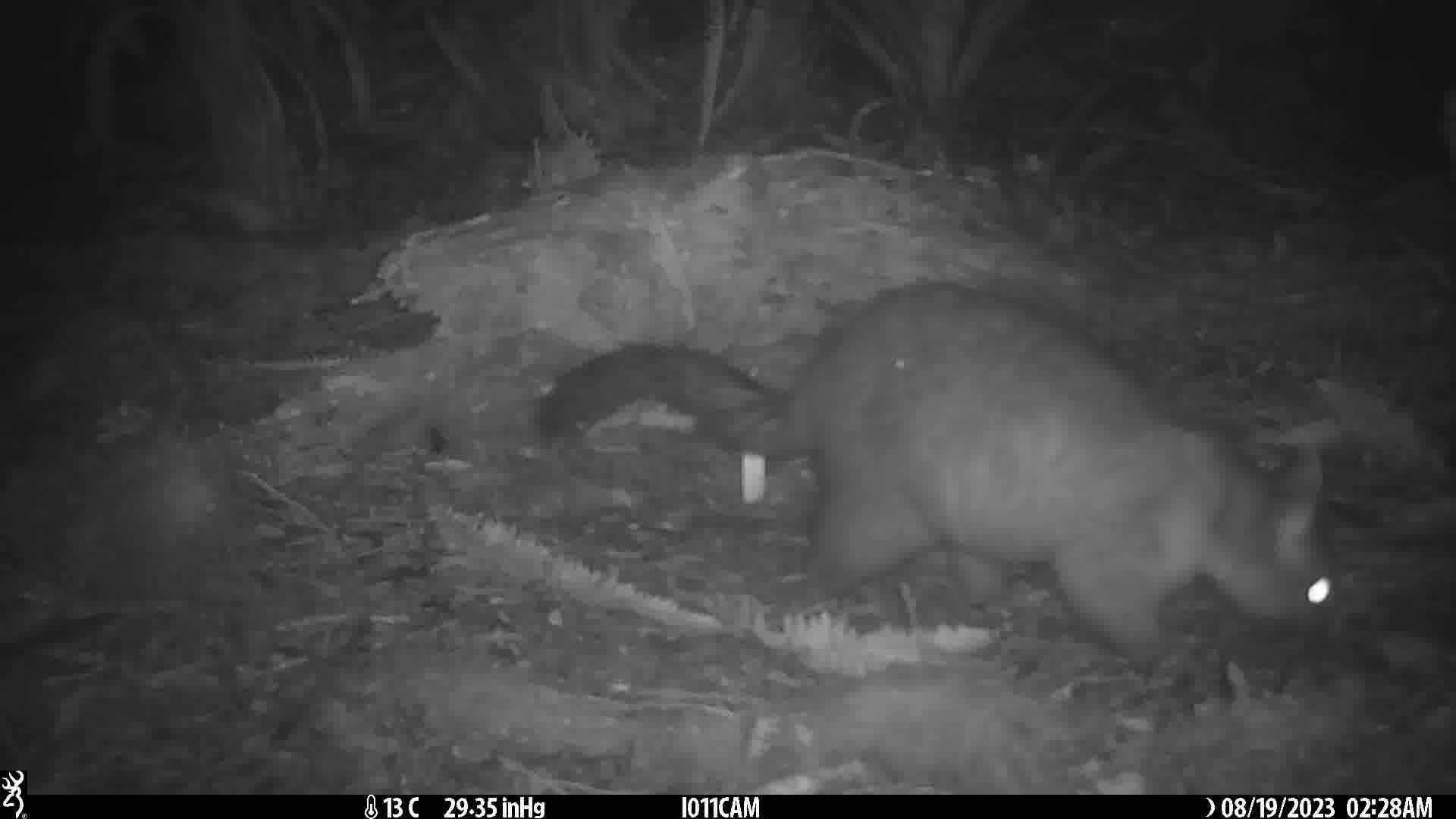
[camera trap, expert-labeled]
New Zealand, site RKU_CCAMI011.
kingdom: Animalia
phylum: Chordata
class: Mammalia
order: Diprotodontia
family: Phalangeridae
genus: Trichosurus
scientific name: Trichosurus vulpecula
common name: common brushtail possum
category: possum